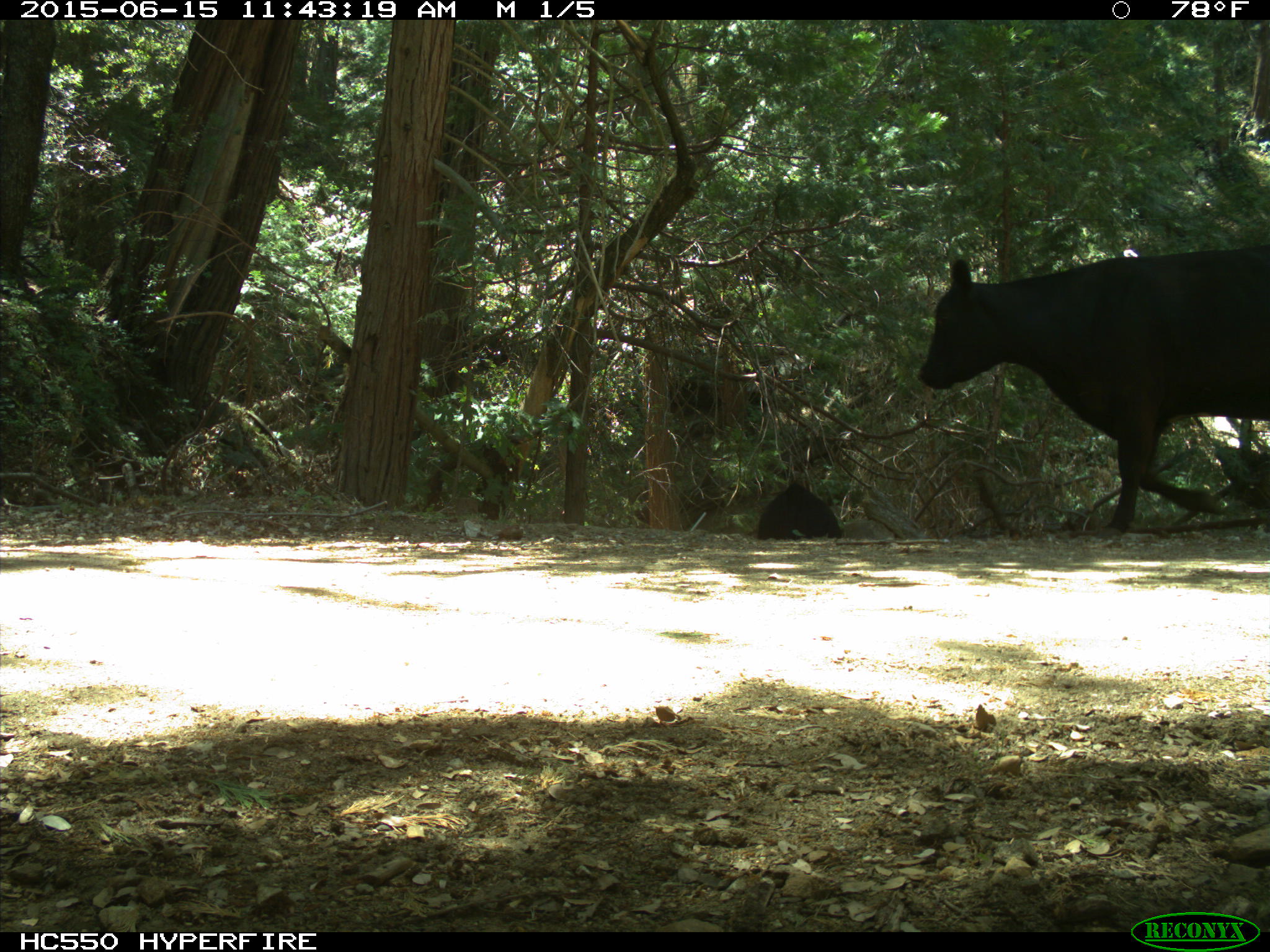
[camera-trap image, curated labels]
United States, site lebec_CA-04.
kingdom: Animalia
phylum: Chordata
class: Mammalia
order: Artiodactyla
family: Bovidae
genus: Bos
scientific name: Bos taurus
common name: domestic cow